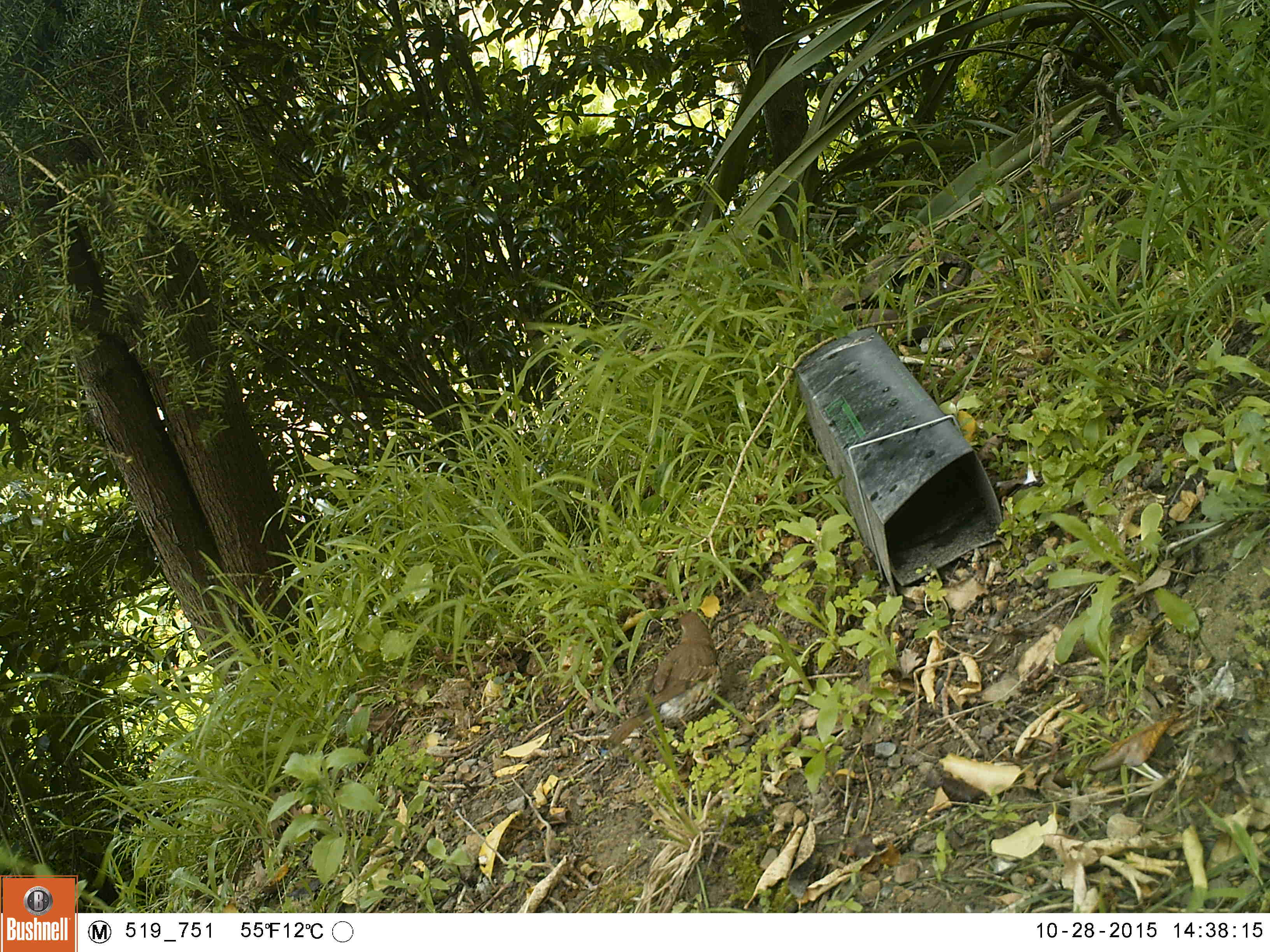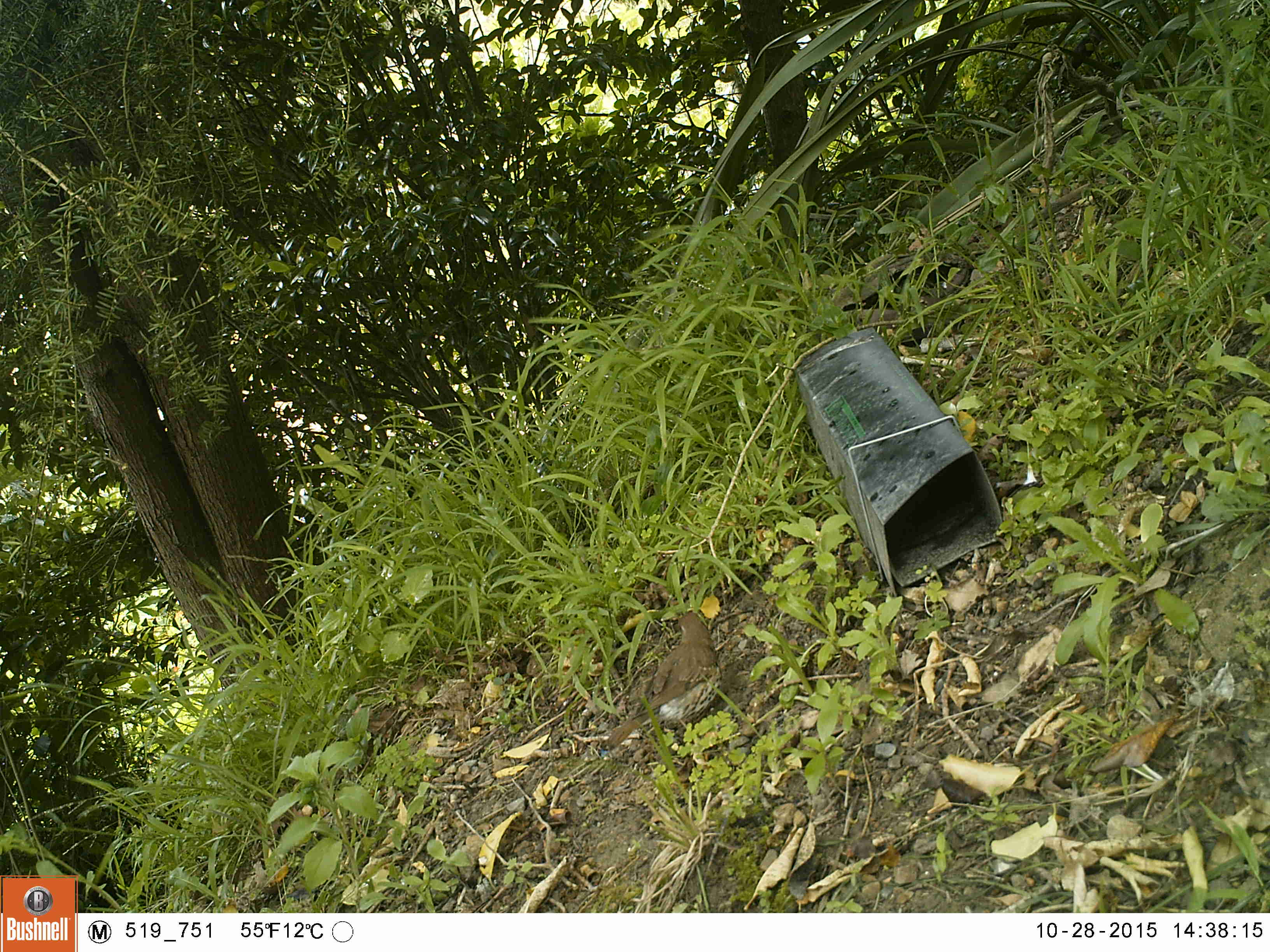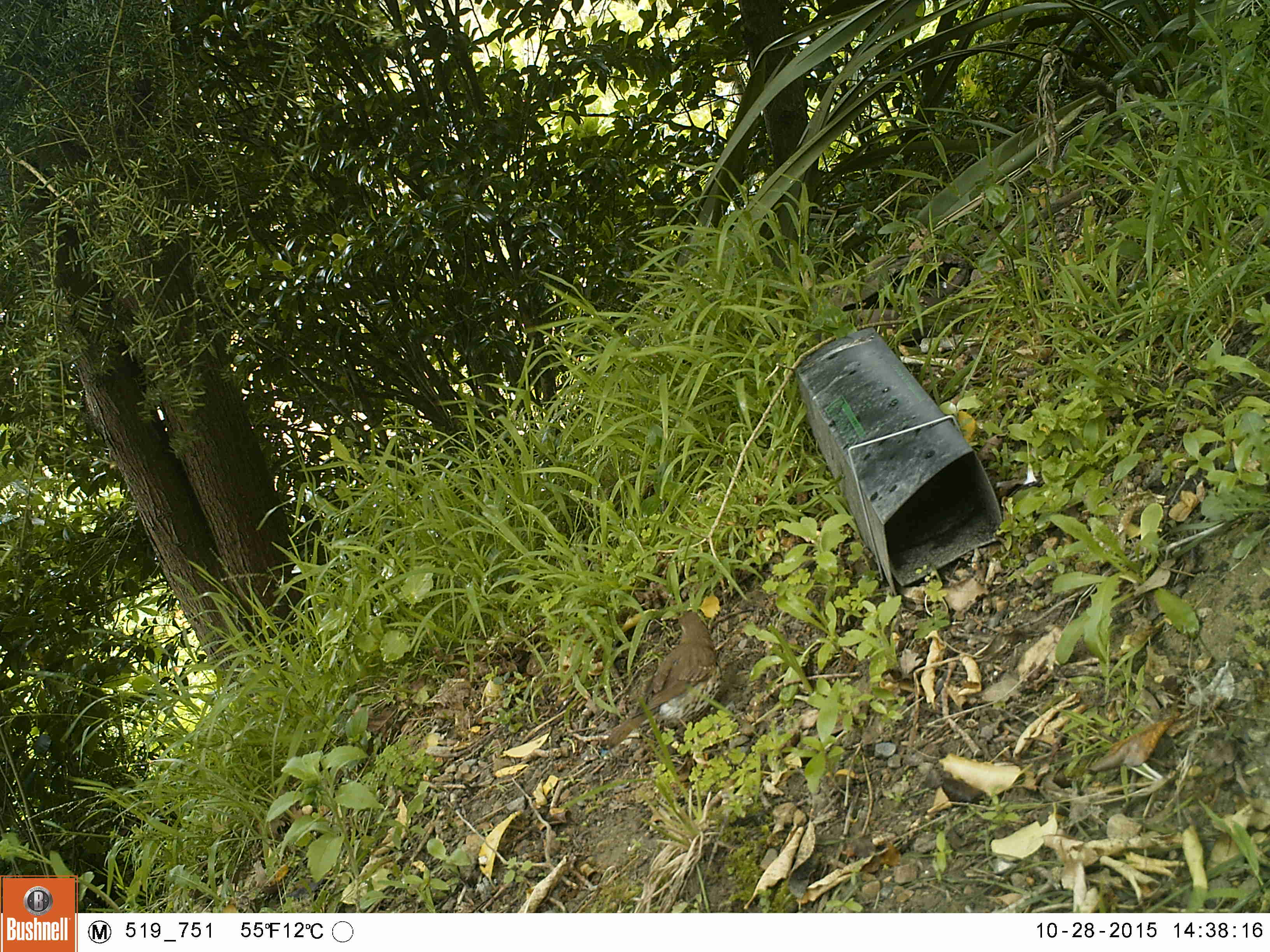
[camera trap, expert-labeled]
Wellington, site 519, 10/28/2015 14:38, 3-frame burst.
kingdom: Animalia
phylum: Chordata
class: Aves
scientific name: Aves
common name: bird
Bird (Aves).